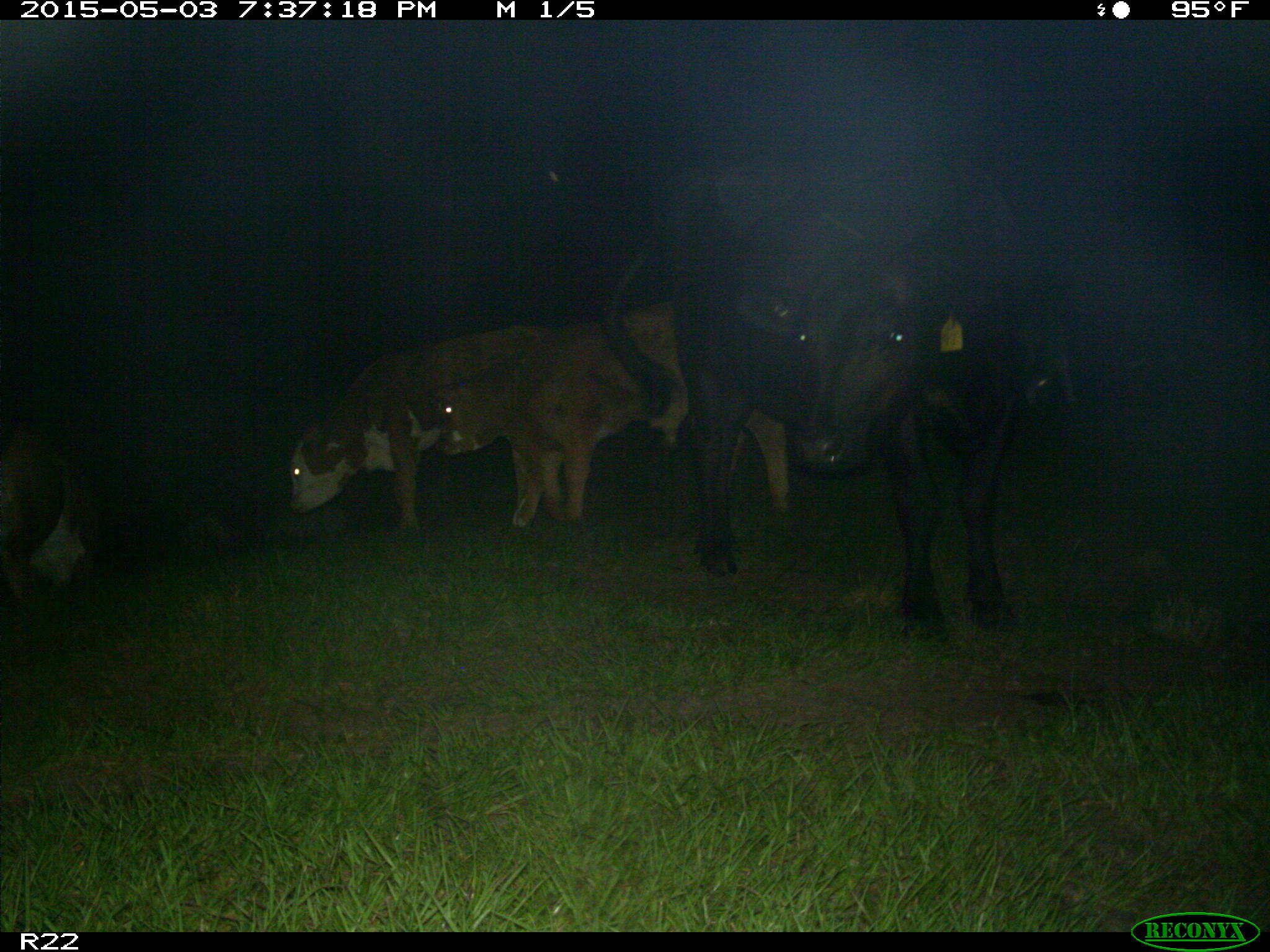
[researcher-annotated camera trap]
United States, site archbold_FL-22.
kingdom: Animalia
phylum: Chordata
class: Mammalia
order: Artiodactyla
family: Bovidae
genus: Bos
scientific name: Bos taurus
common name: domestic cow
Bos taurus (domestic cow).